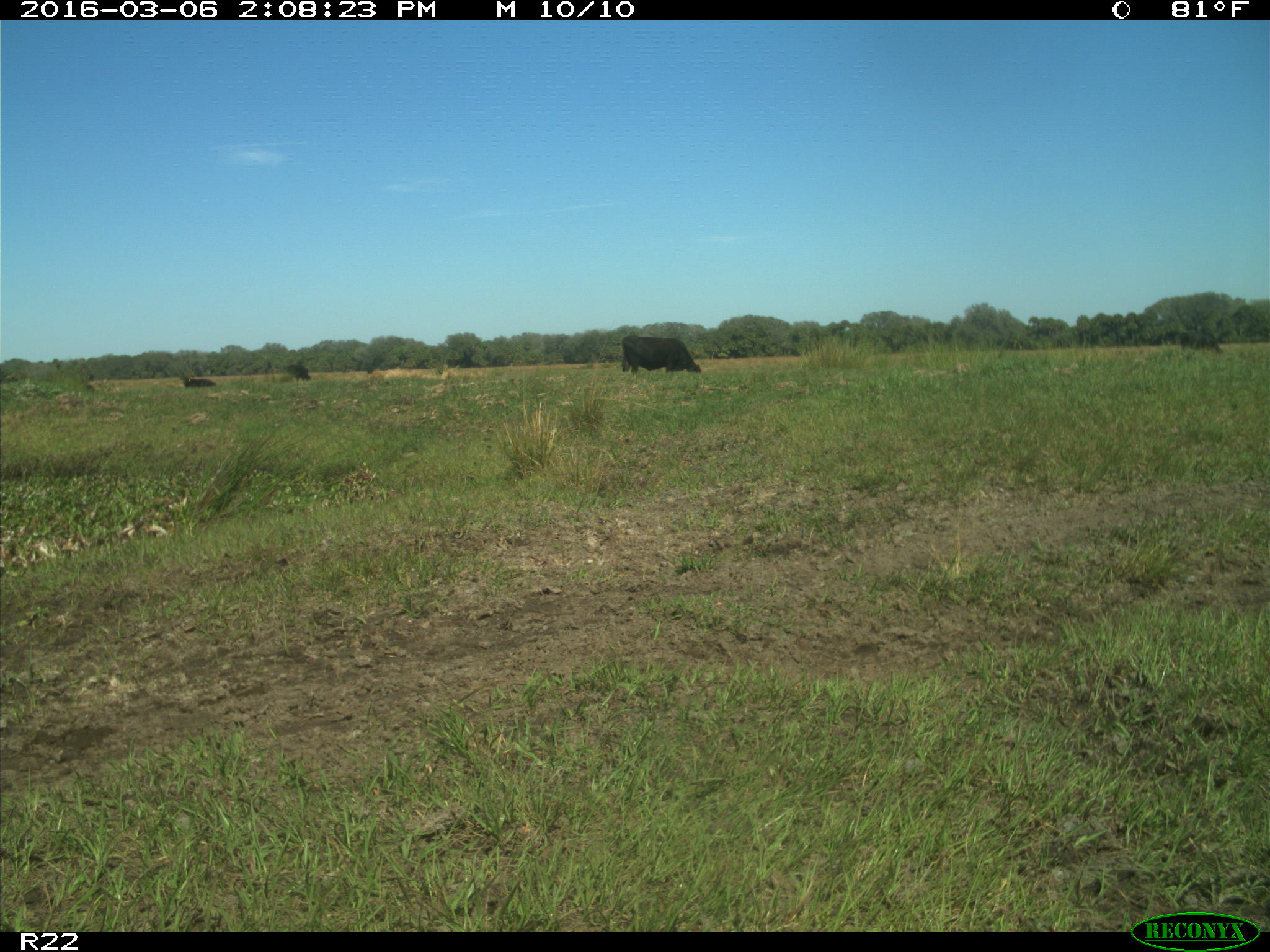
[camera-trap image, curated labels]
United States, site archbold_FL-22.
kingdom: Animalia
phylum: Chordata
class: Mammalia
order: Artiodactyla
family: Bovidae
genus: Bos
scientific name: Bos taurus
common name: domestic cow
Bos taurus (domestic cow).